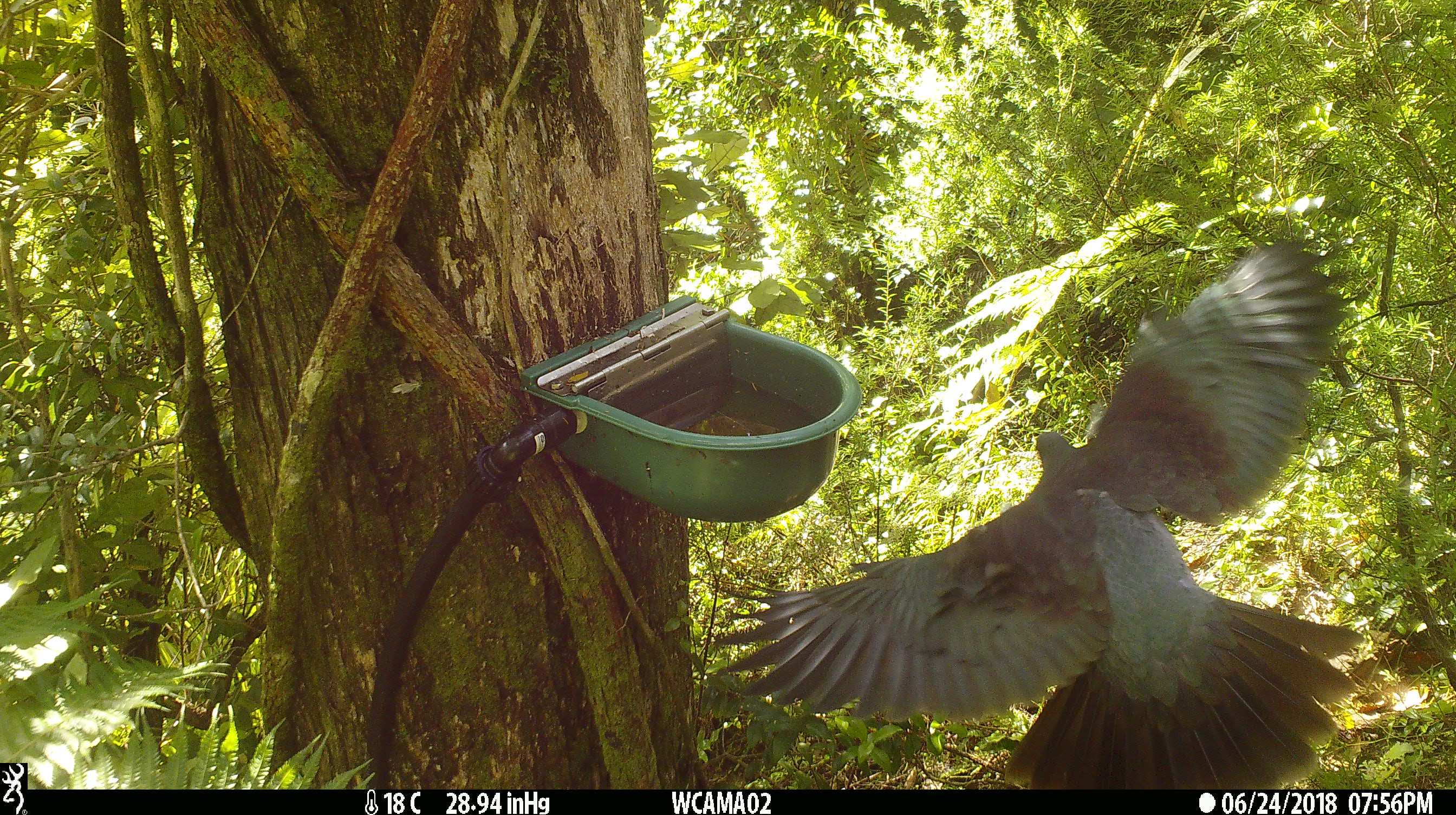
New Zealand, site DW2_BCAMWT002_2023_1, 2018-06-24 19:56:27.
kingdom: Animalia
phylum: Chordata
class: Aves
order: Columbiformes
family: Columbidae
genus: Hemiphaga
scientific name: Hemiphaga novaeseelandiae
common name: new zealand pigeon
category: kereru